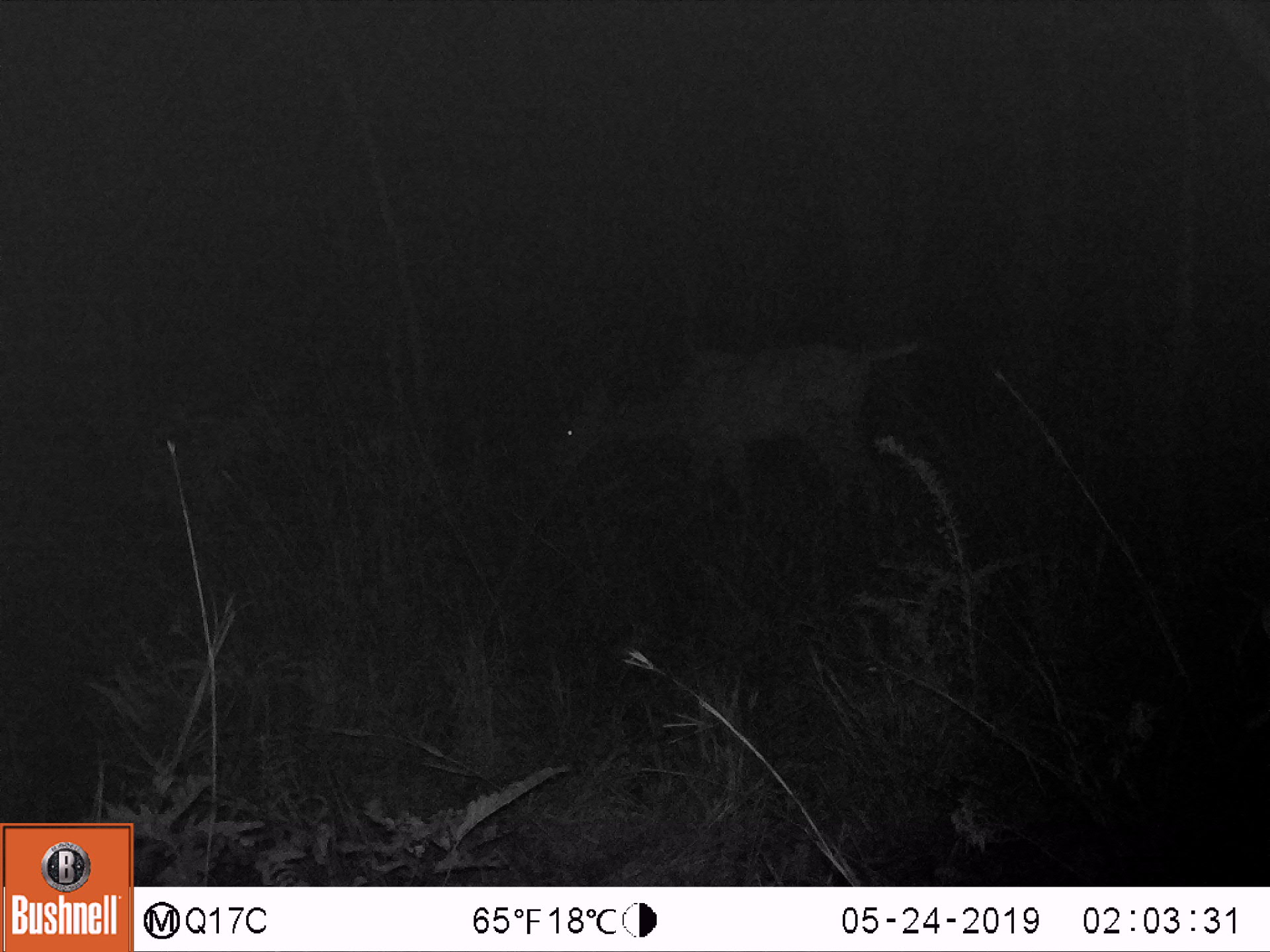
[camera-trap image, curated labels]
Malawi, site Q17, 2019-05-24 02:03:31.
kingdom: Animalia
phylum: Chordata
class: Mammalia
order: Artiodactyla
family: Bovidae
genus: Tragelaphus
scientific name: Tragelaphus strepsiceros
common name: greater kudu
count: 1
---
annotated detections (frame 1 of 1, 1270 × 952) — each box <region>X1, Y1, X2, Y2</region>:
greater kudu: <region>563, 313, 914, 529</region>